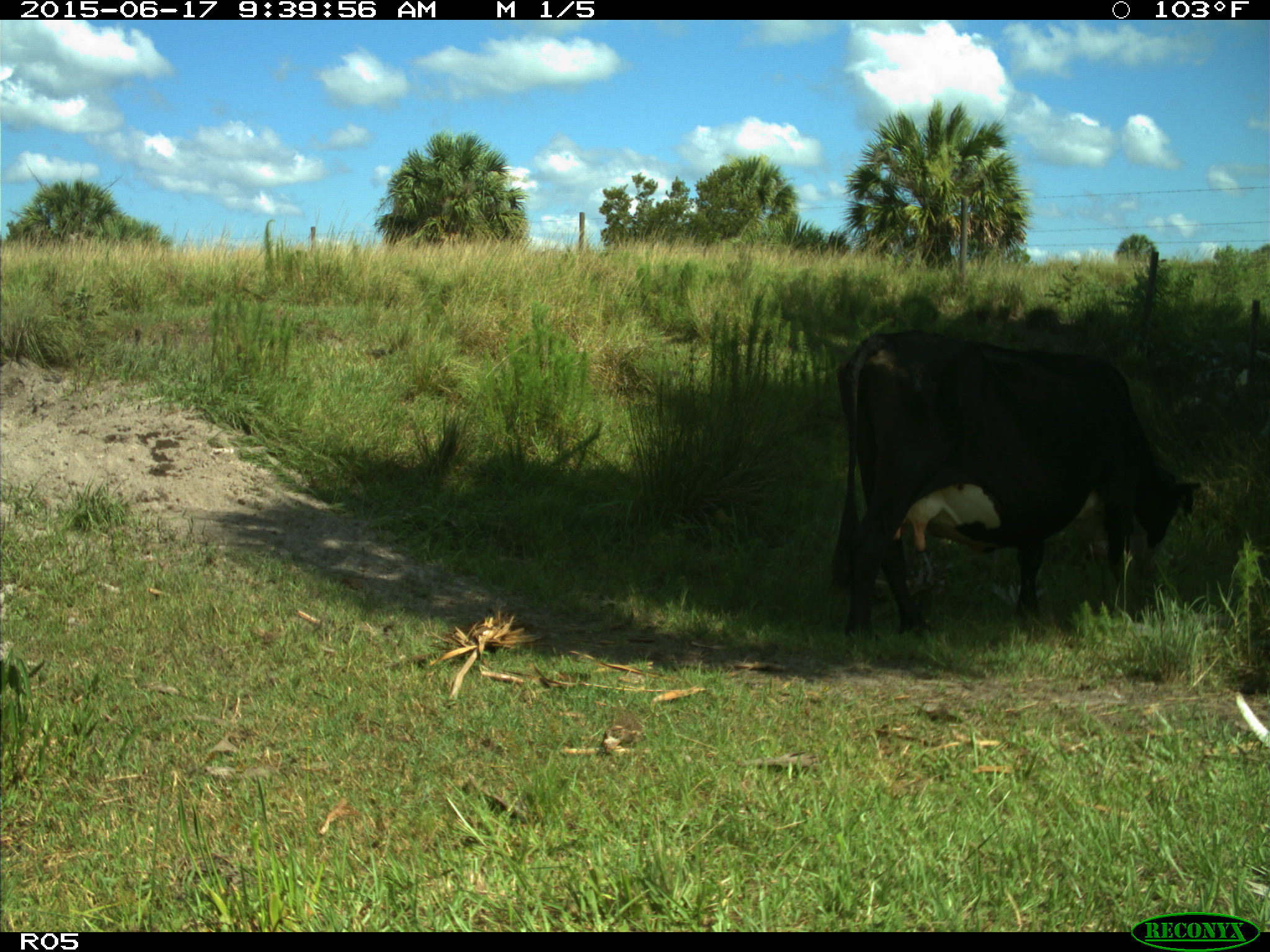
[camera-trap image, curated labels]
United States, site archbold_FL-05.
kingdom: Animalia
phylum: Chordata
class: Mammalia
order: Artiodactyla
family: Bovidae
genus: Bos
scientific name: Bos taurus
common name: domestic cow